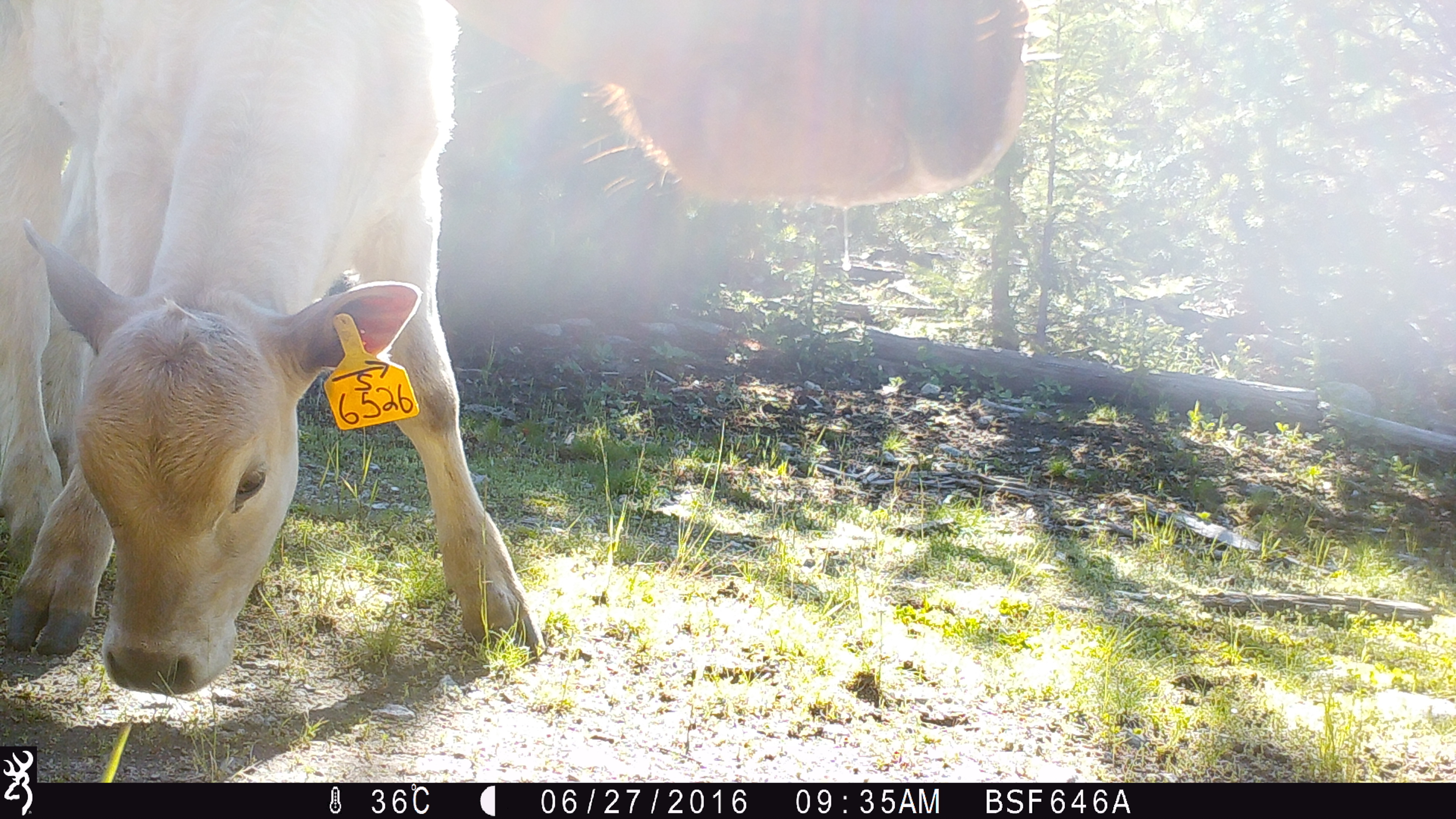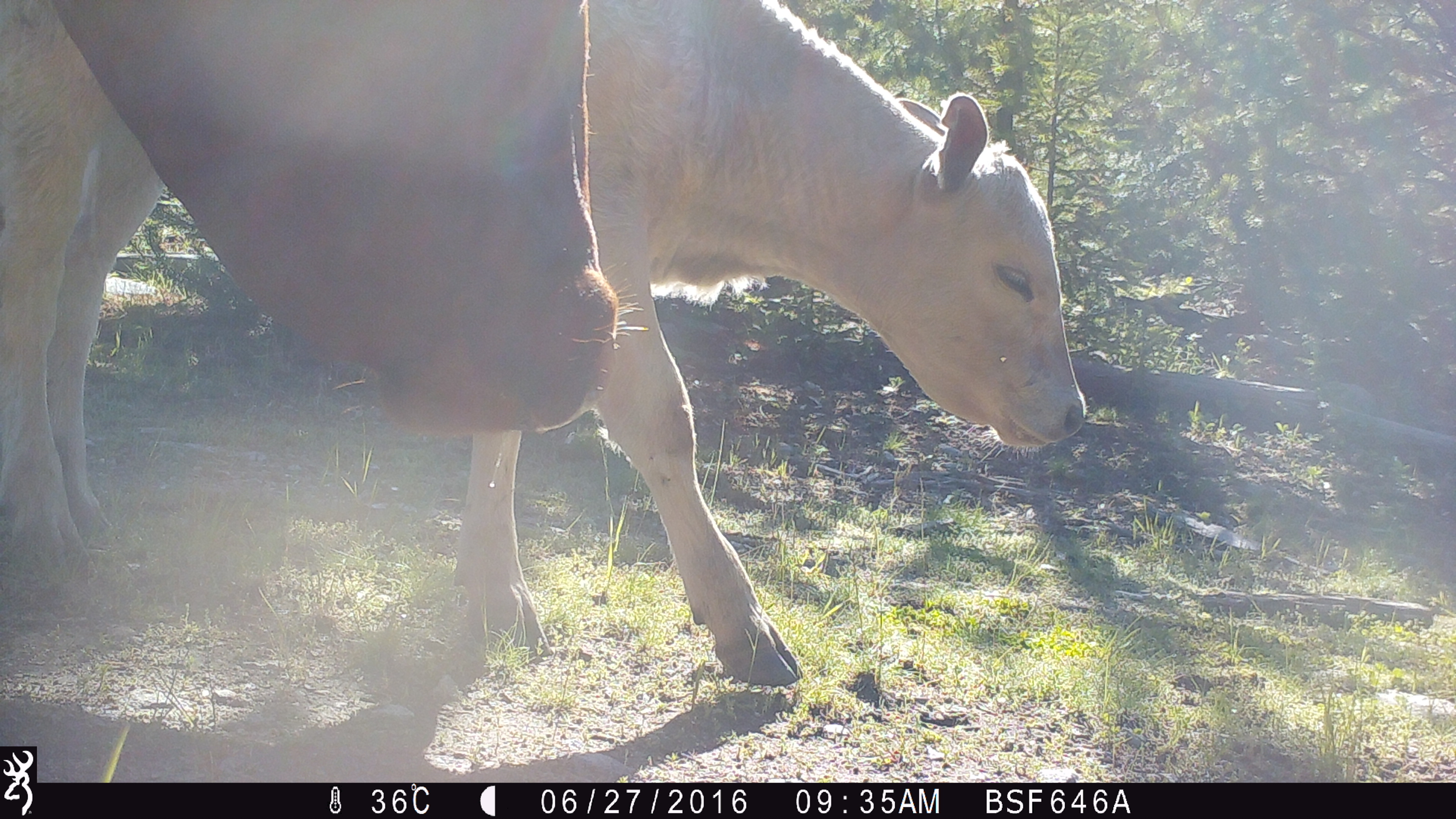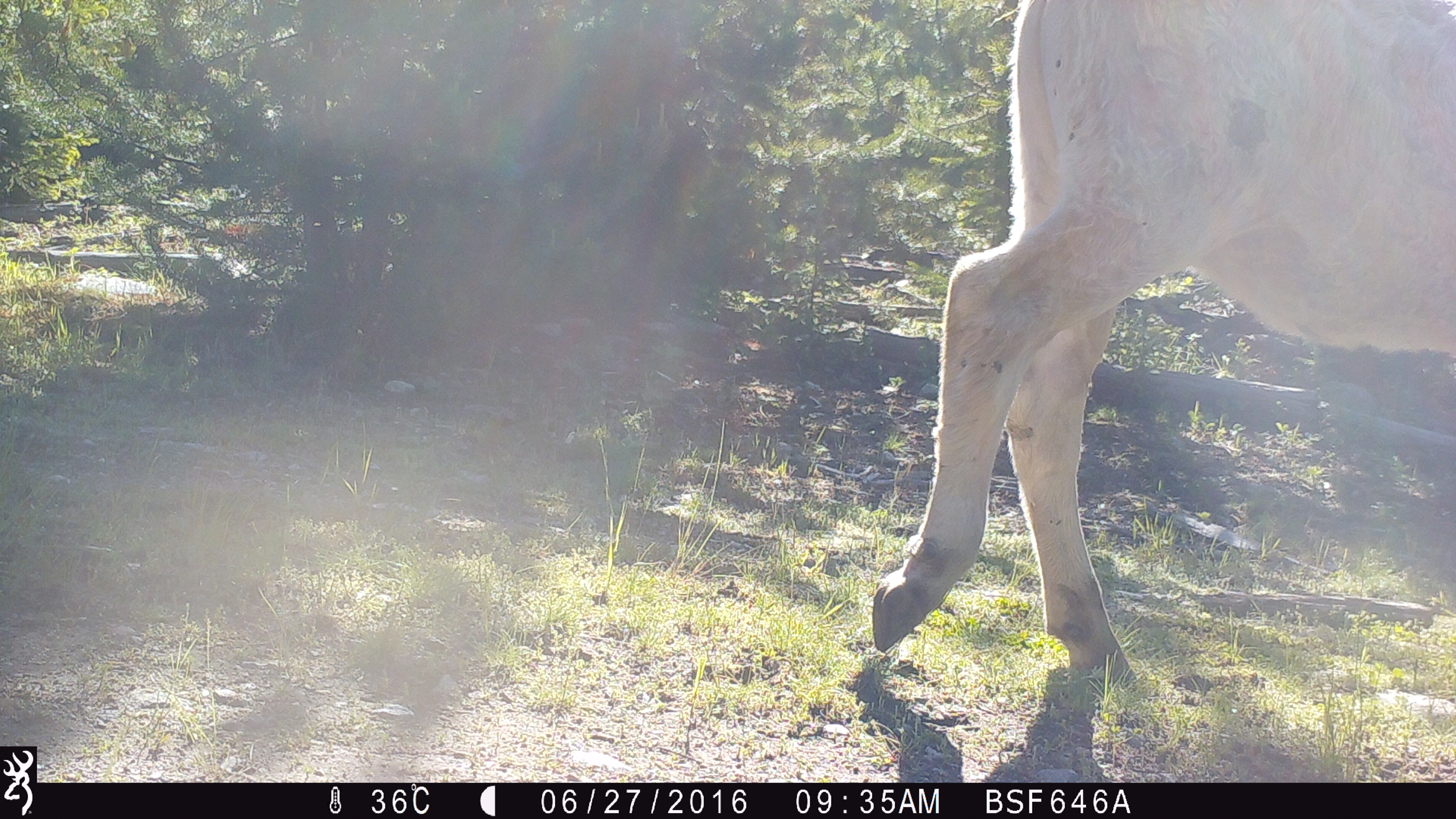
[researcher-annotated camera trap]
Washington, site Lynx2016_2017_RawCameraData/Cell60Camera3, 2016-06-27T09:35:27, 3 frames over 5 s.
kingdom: Animalia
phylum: Chordata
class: Mammalia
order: Artiodactyla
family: Bovidae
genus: Bos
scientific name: Bos taurus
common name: domestic cattle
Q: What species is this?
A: Domestic cattle (Bos taurus).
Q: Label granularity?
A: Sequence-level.